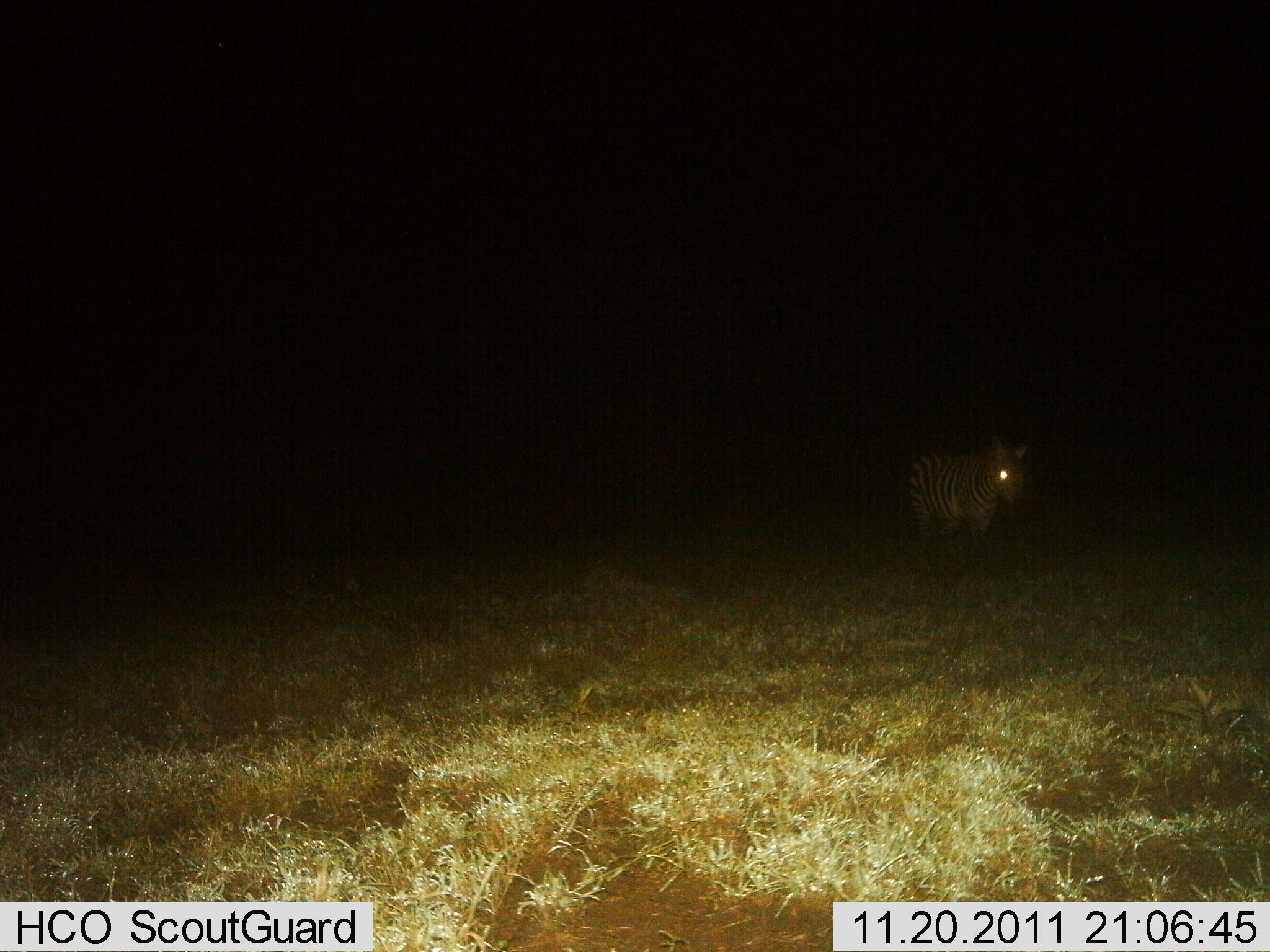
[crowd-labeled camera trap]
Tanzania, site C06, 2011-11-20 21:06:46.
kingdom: Animalia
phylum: Chordata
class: Mammalia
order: Perissodactyla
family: Equidae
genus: Equus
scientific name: Equus quagga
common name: plains zebra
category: zebra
Zebra (plains zebra) (Equus quagga), count 1. Behavior (volunteer vote fractions): standing 69%, resting 0%, moving 31%, interacting 0%. Young present (vote fraction): 0%. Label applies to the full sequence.